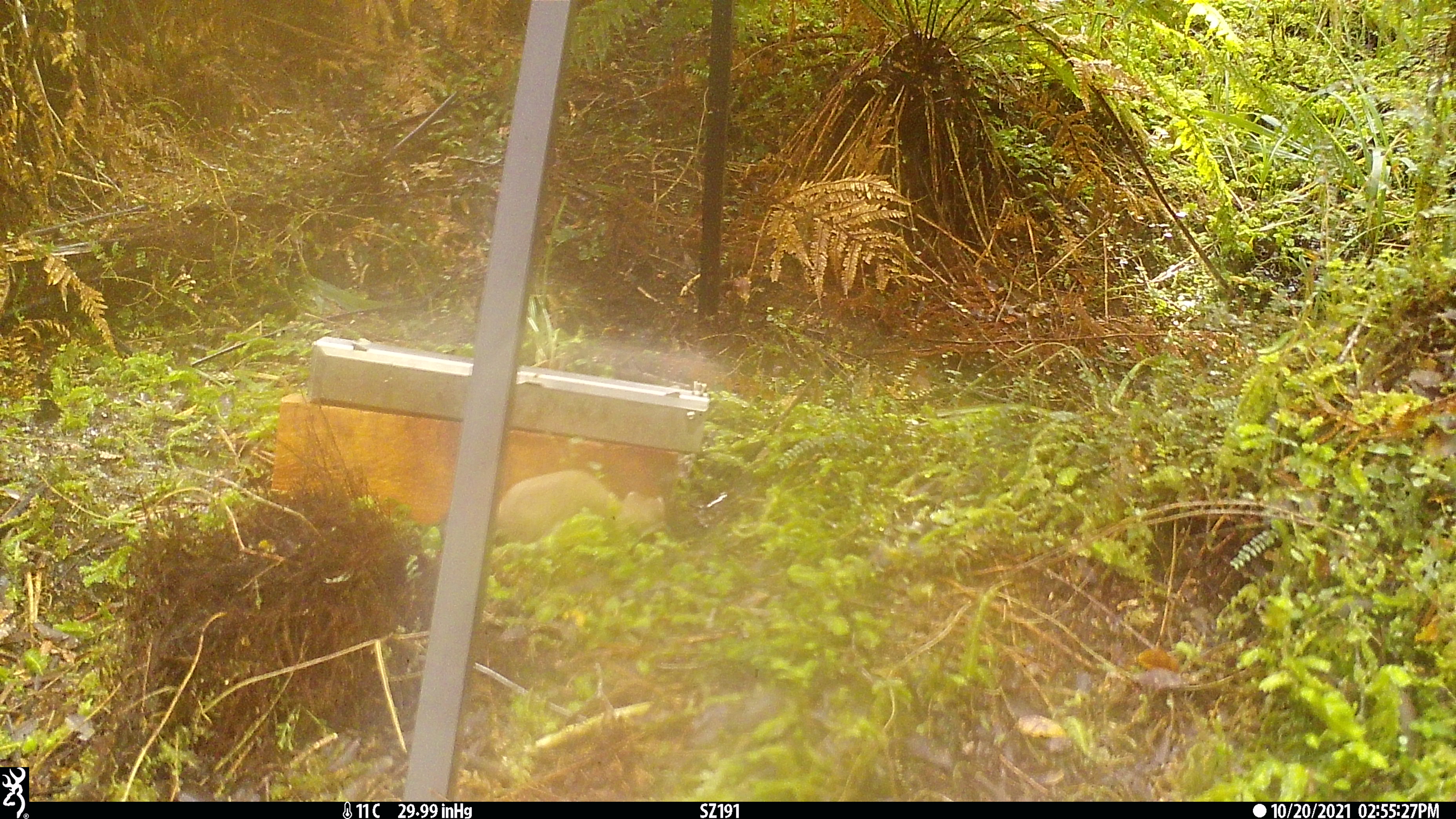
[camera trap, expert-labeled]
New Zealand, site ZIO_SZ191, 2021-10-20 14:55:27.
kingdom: Animalia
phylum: Chordata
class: Mammalia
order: Carnivora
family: Mustelidae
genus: Mustela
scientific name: Mustela erminea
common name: stoat